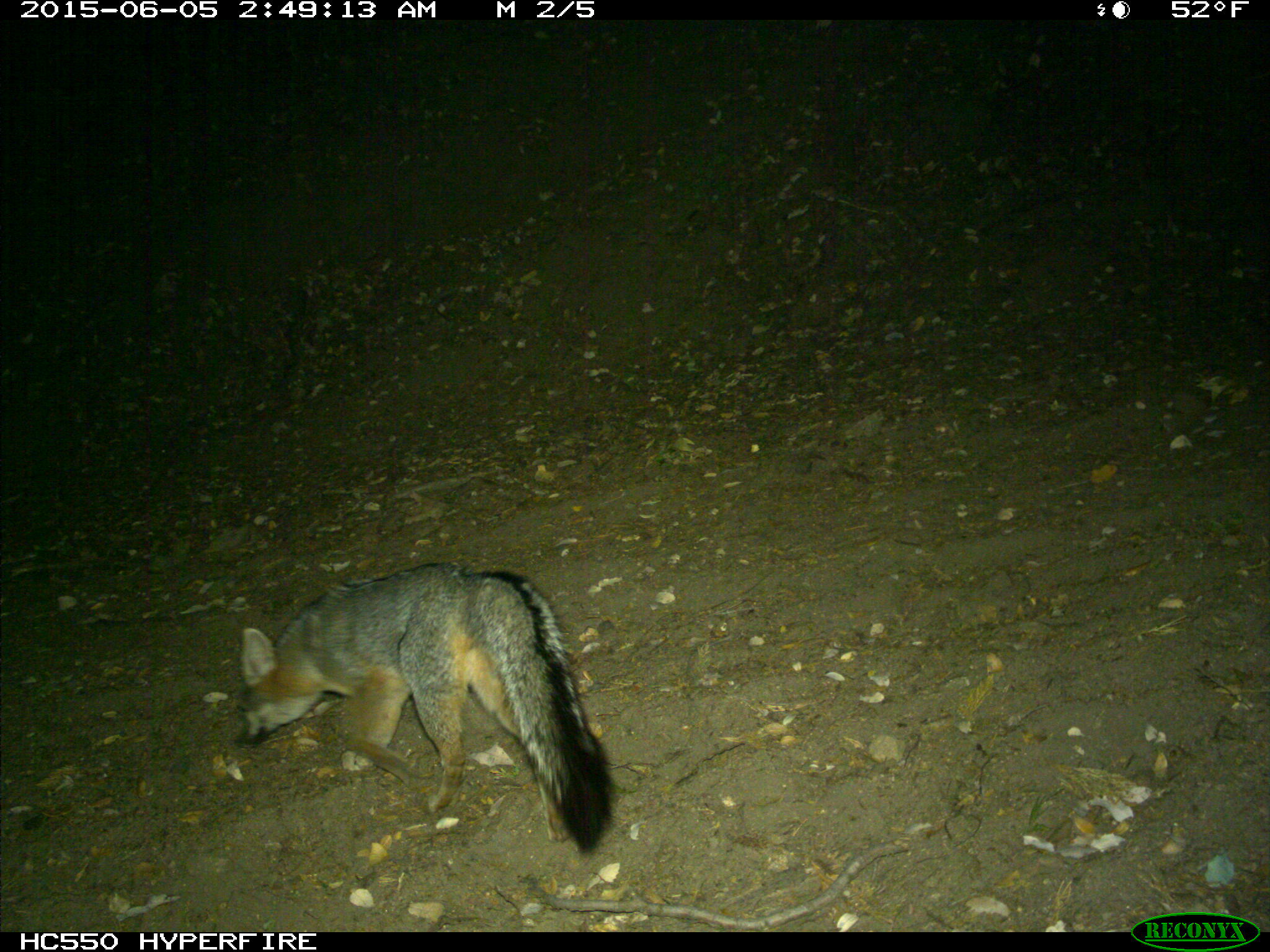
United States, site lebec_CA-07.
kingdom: Animalia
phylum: Chordata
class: Mammalia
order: Carnivora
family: Canidae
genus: Urocyon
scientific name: Urocyon cinereoargenteus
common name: gray fox